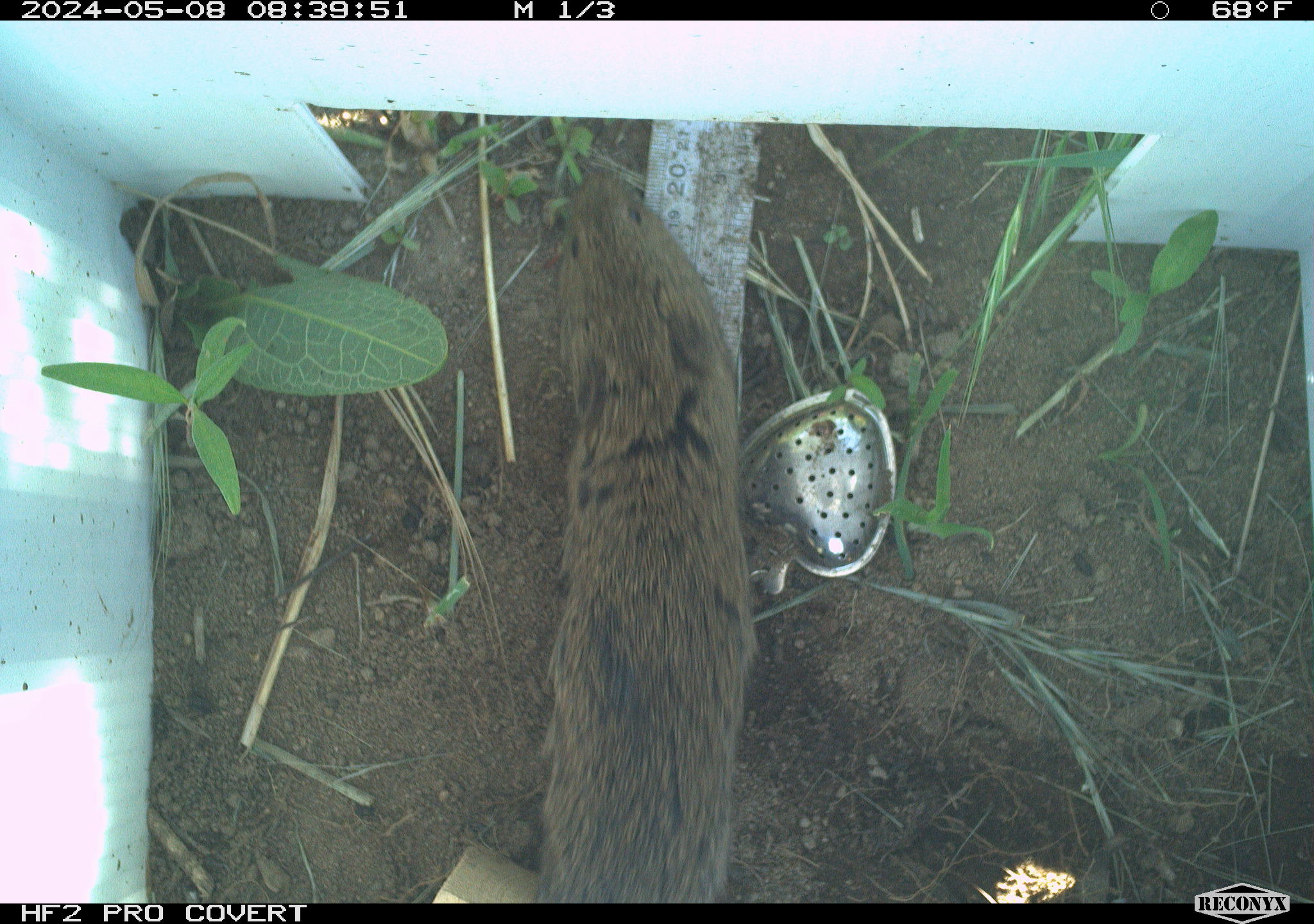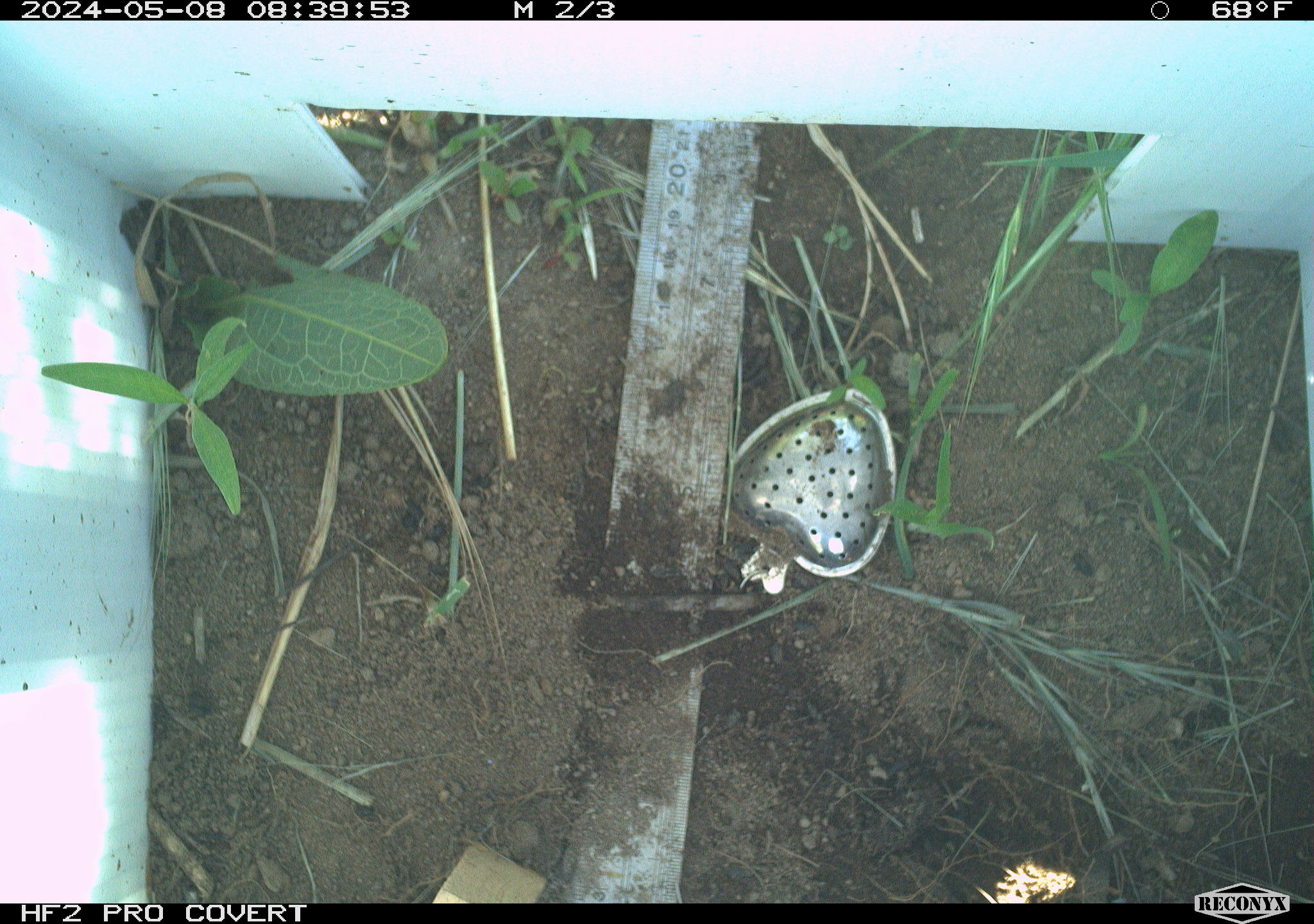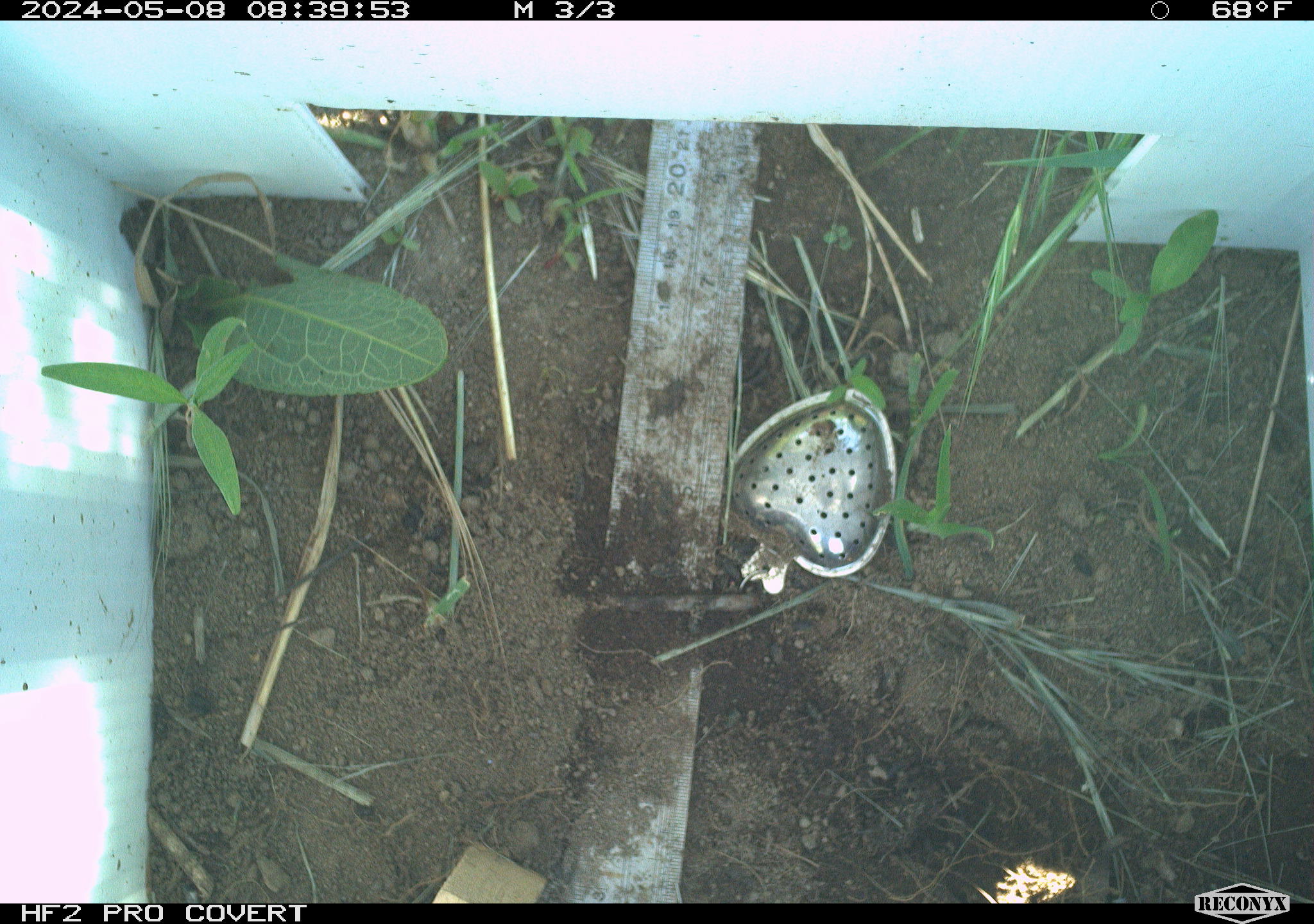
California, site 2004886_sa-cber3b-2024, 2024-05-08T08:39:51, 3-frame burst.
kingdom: Animalia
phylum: Chordata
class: Mammalia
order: Rodentia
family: Cricetidae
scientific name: Arvicolinae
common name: voles, lemmings, and muskrats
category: arvicolinae subfamily